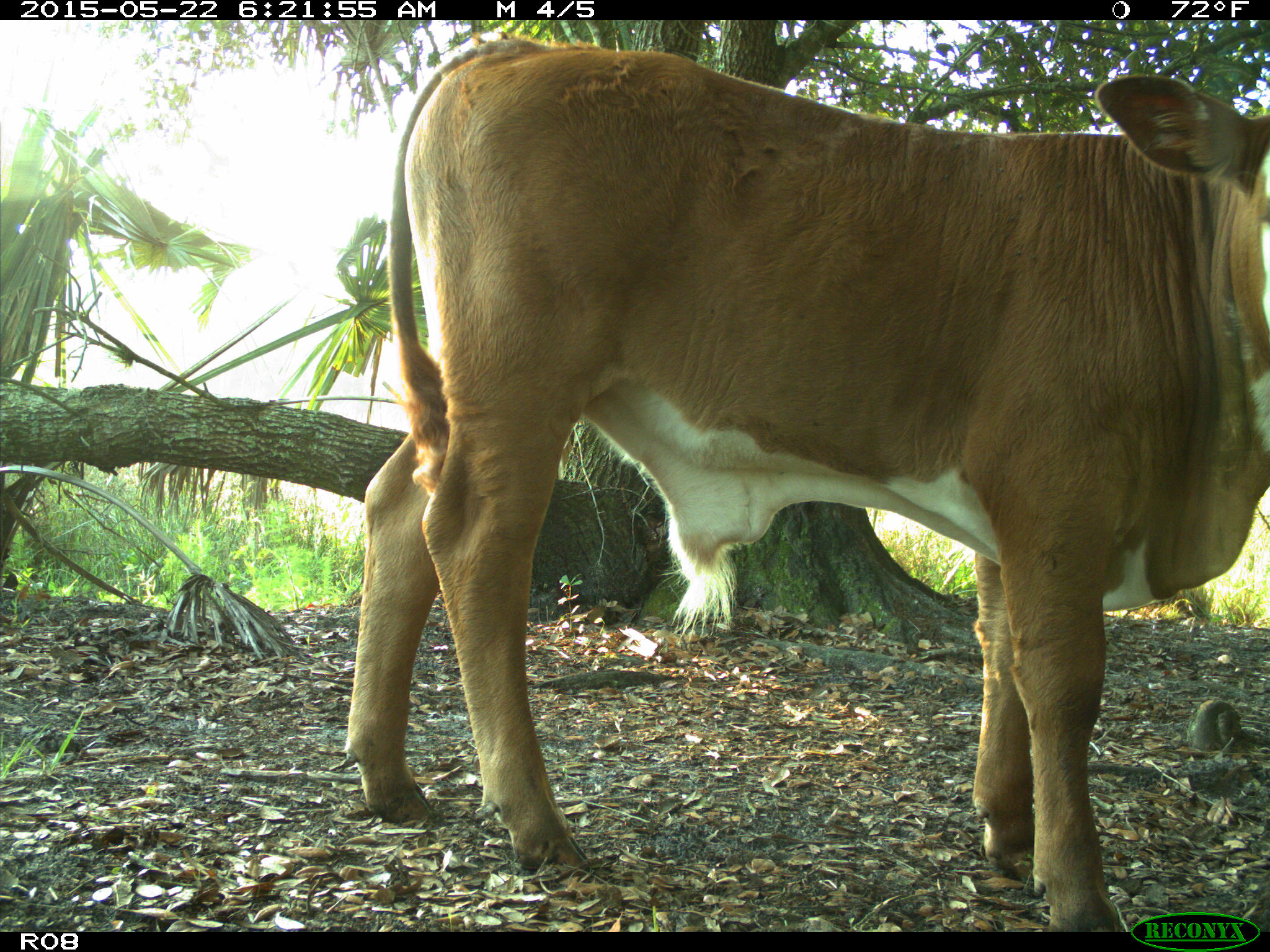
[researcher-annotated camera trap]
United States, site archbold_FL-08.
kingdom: Animalia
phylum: Chordata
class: Mammalia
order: Artiodactyla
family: Bovidae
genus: Bos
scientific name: Bos taurus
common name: domestic cow